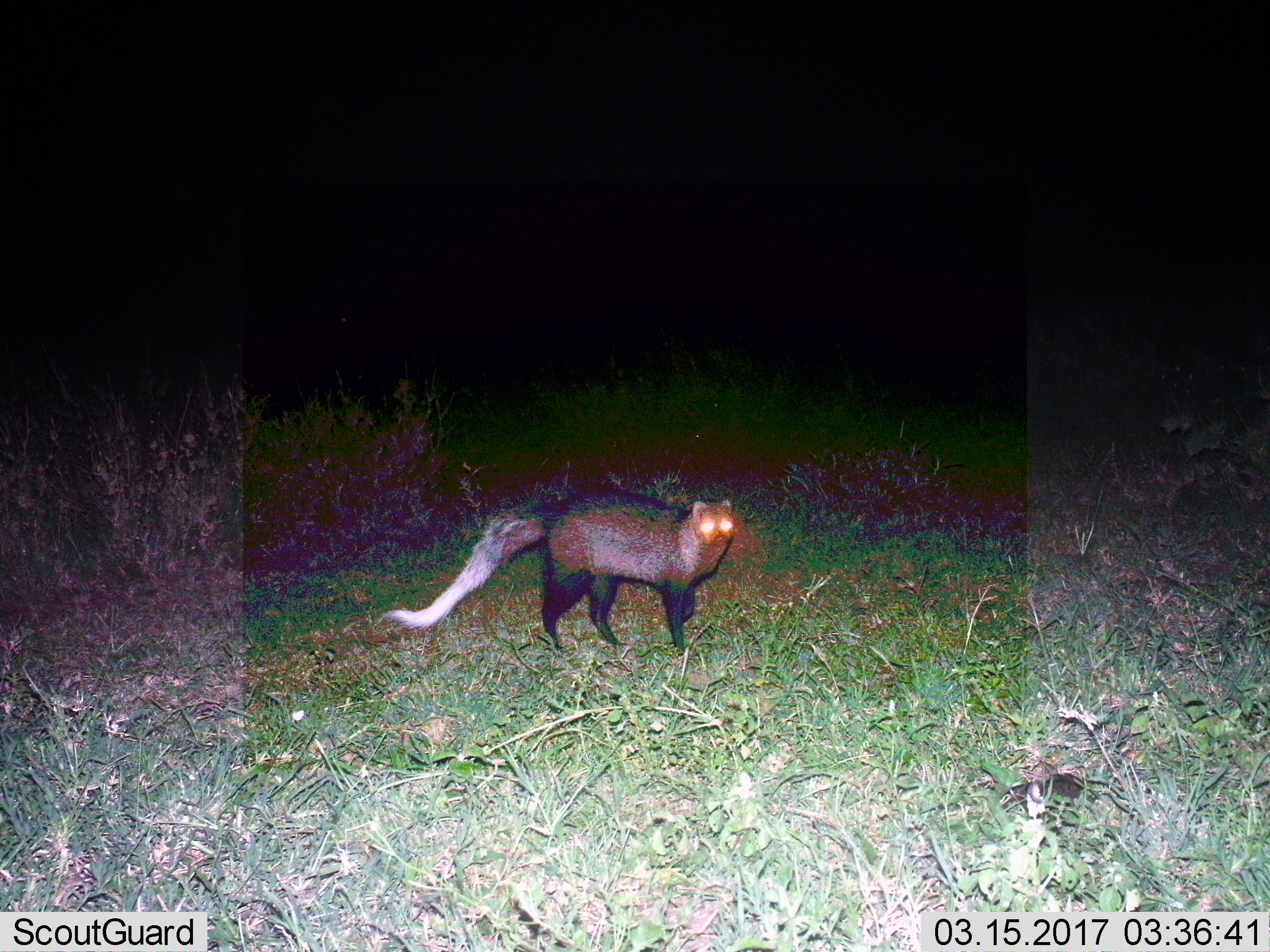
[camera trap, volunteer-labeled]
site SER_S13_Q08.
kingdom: Animalia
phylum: Chordata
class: Mammalia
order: Carnivora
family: Herpestidae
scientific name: Herpestidae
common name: mongoose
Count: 1.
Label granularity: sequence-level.